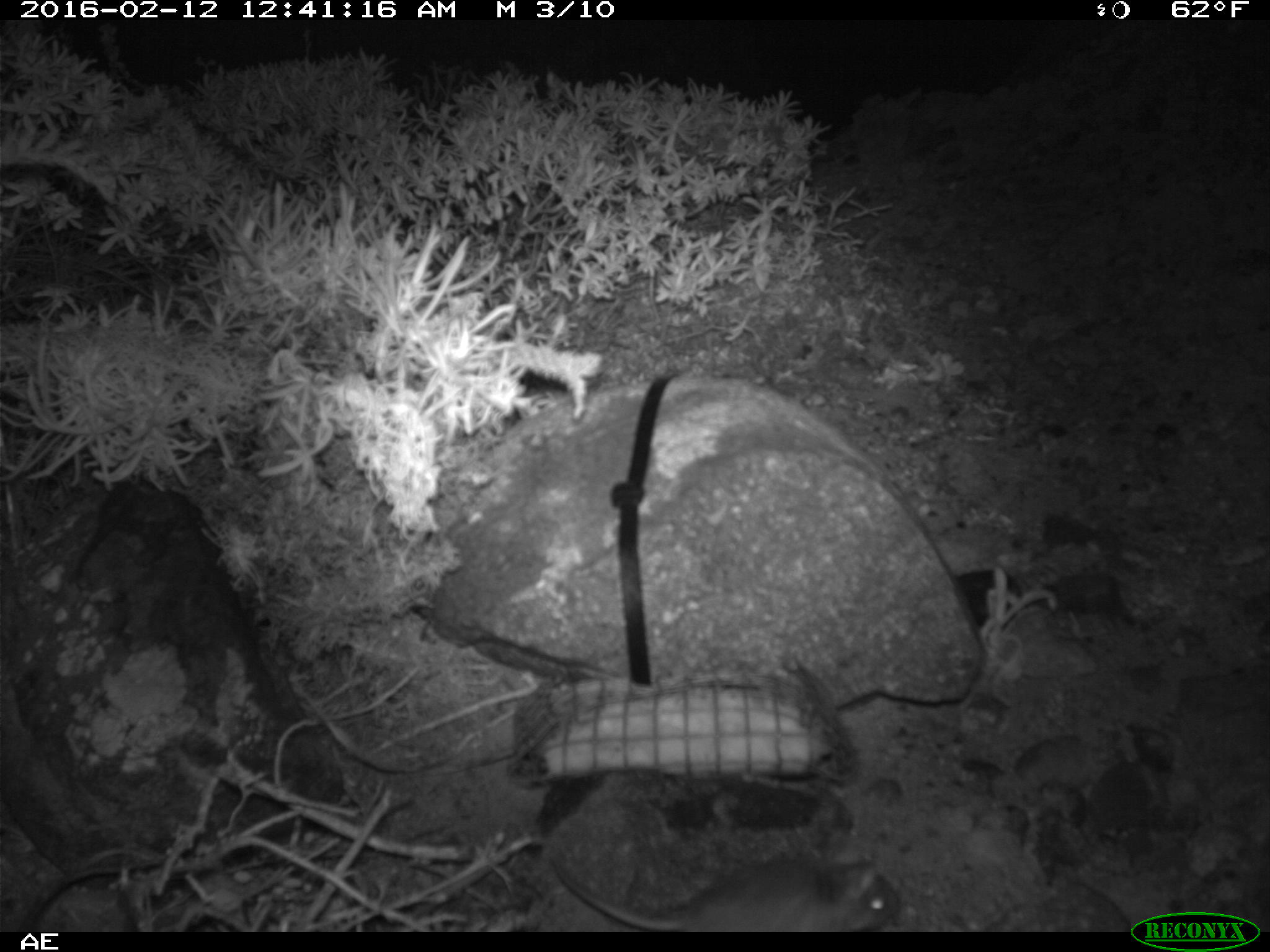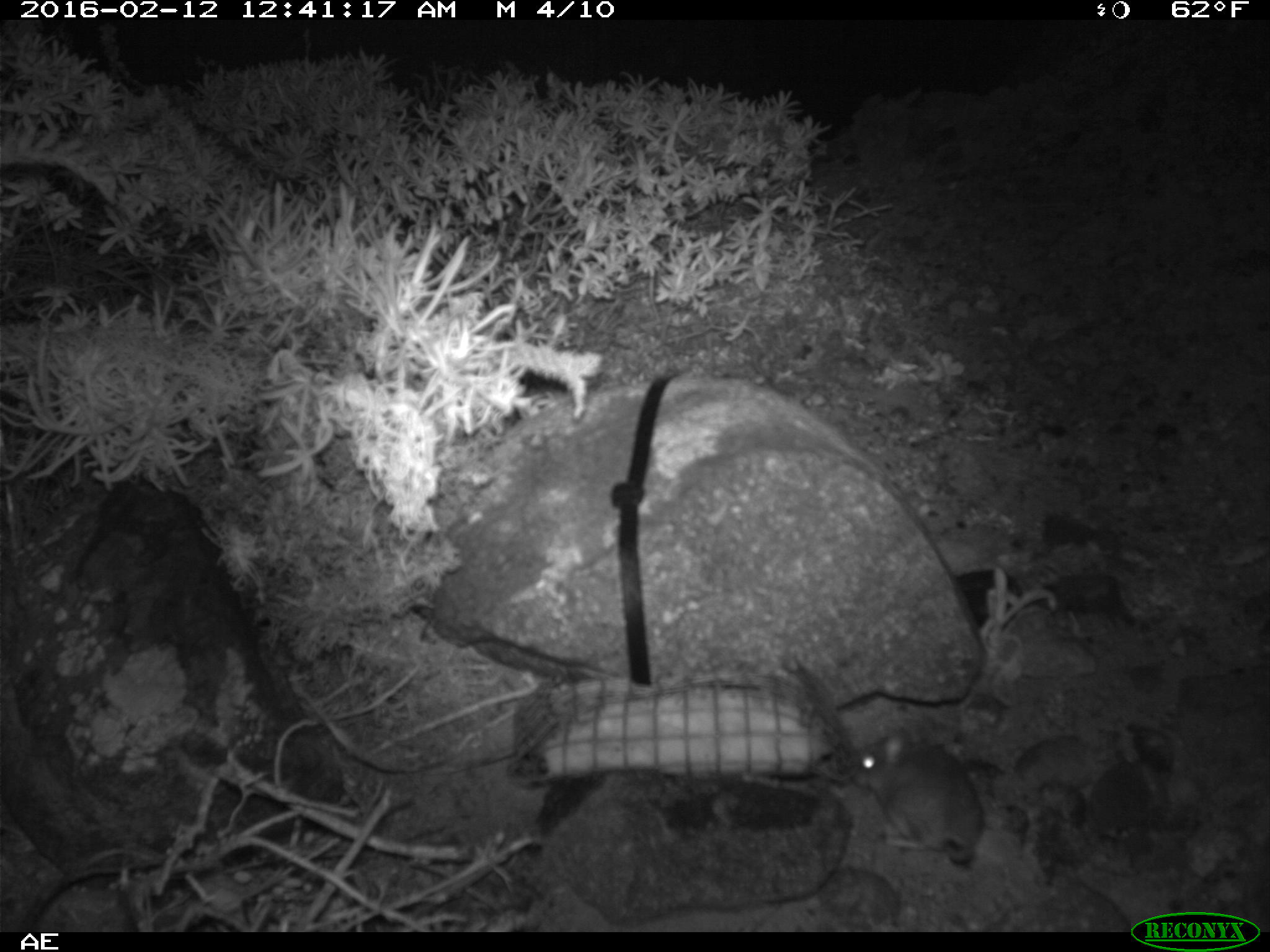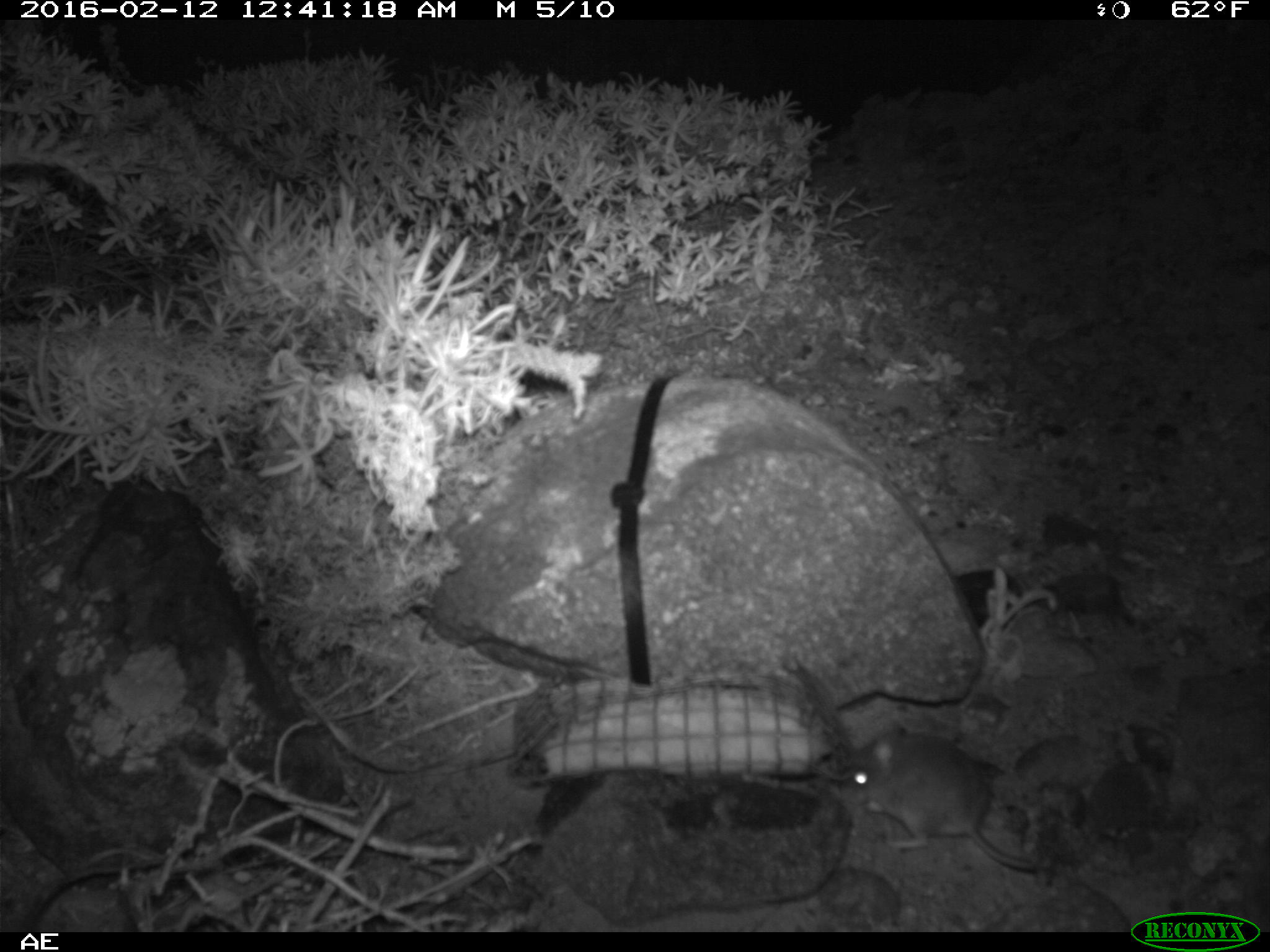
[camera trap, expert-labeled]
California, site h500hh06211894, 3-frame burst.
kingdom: Animalia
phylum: Chordata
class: Mammalia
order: Rodentia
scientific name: Rodentia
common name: rodent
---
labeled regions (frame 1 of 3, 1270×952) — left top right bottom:
rodent: 545 855 904 930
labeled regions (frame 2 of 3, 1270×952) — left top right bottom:
rodent: 850 728 985 863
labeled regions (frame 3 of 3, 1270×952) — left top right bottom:
rodent: 839 718 1051 886